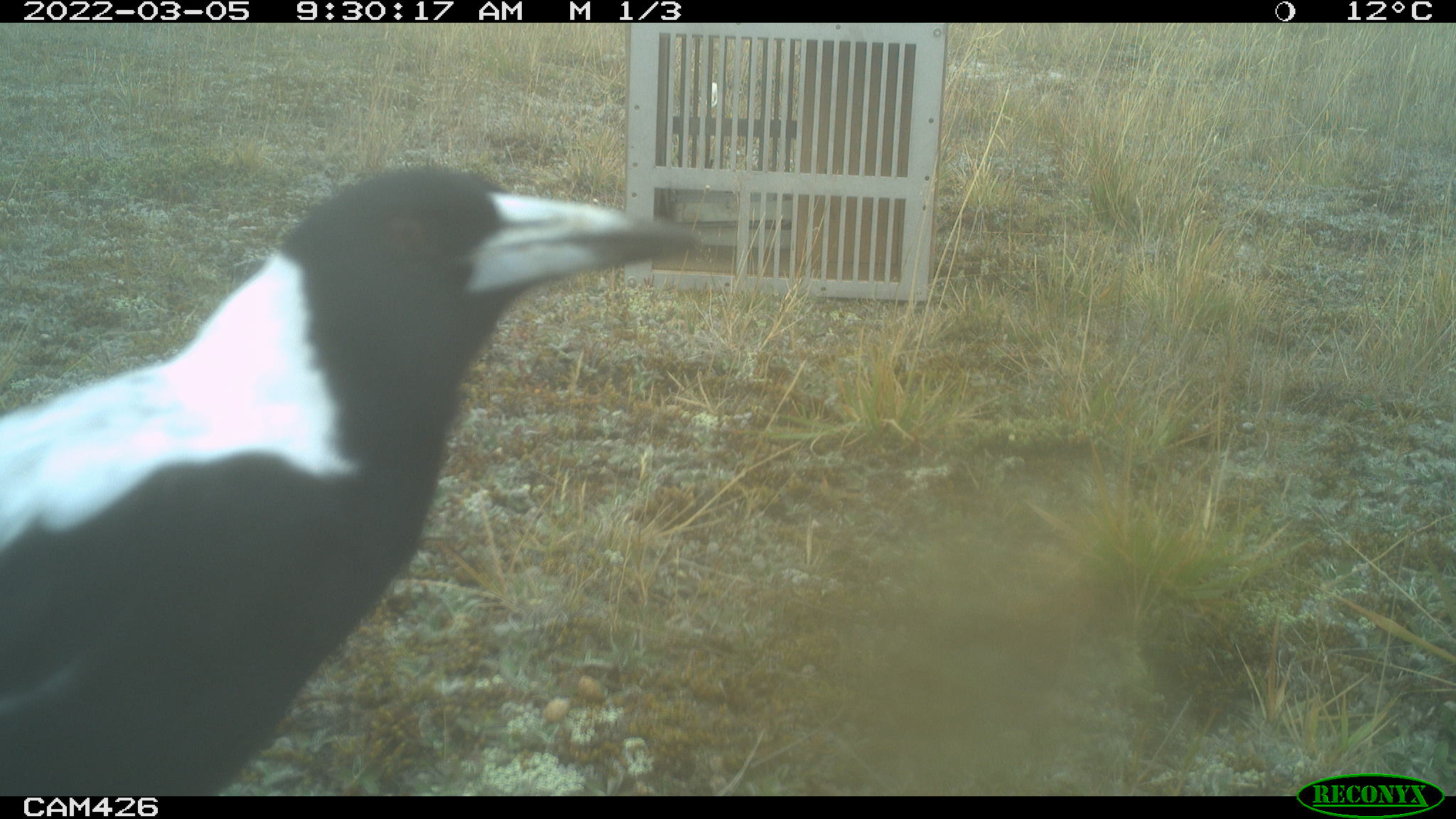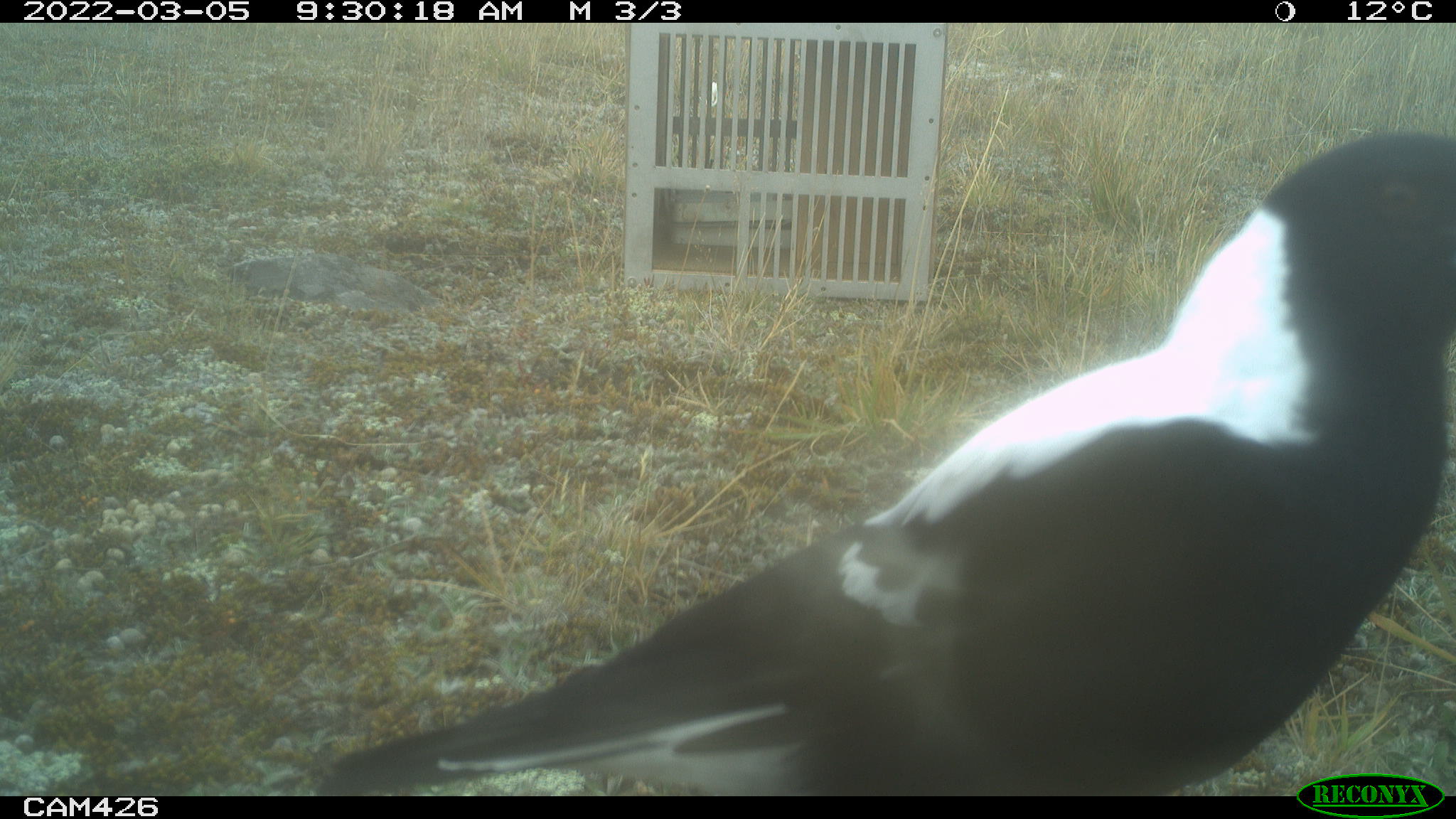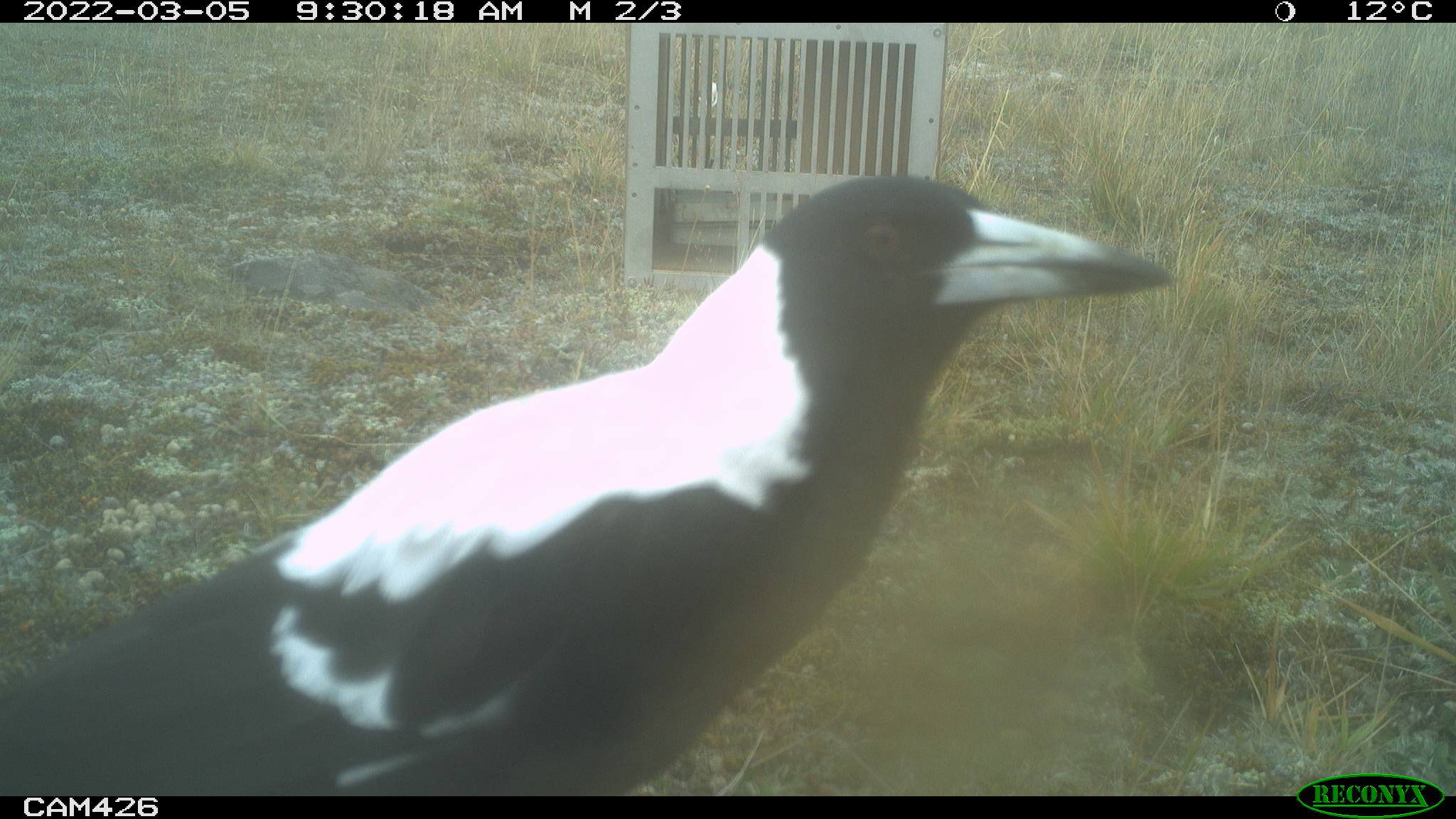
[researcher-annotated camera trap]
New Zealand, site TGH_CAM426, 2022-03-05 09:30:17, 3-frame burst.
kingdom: Animalia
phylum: Chordata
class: Aves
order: Passeriformes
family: Artamidae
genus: Gymnorhina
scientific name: Gymnorhina tibicen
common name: australian magpie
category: magpie